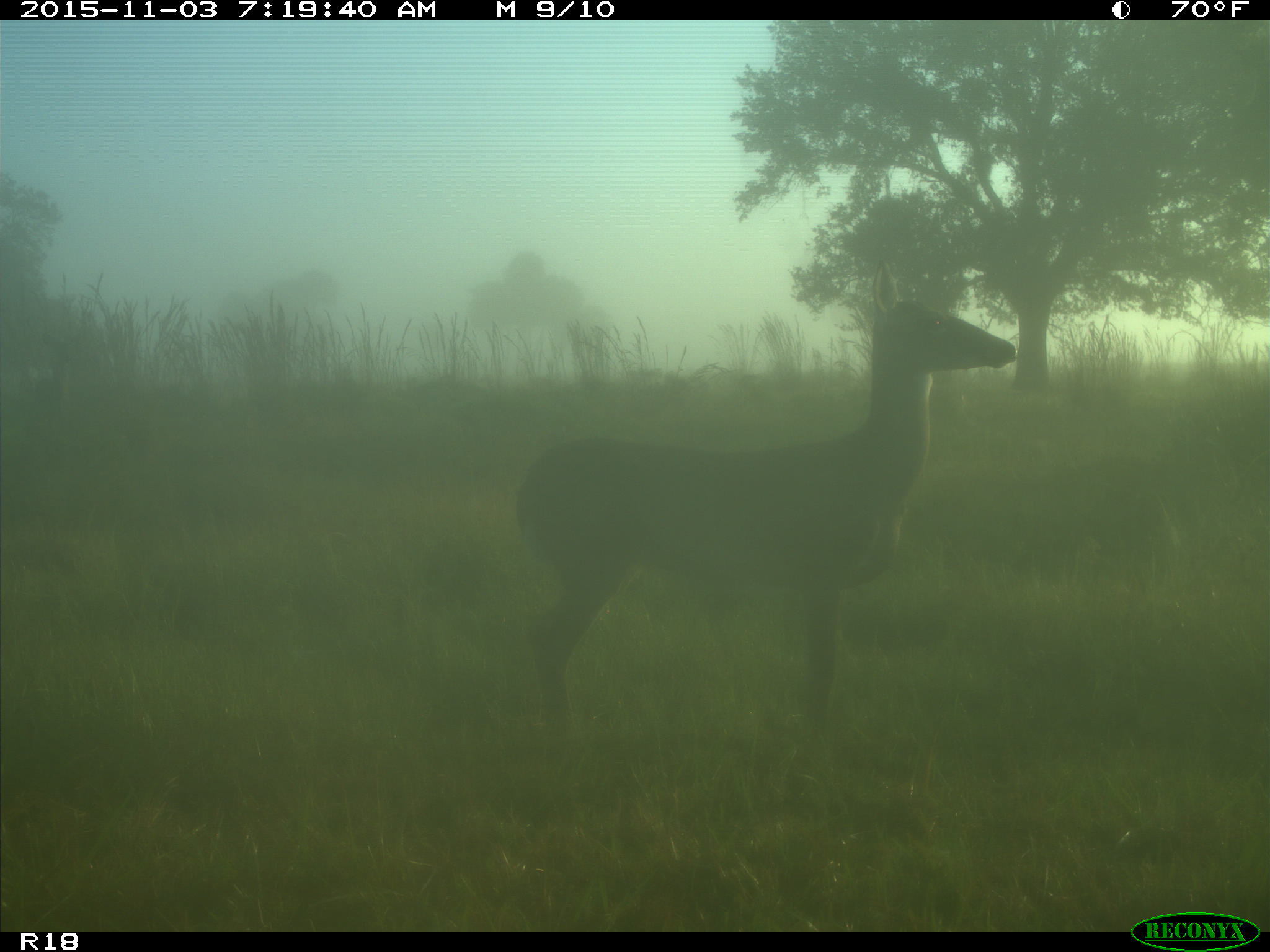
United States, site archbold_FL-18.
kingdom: Animalia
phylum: Chordata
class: Mammalia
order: Artiodactyla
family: Cervidae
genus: Odocoileus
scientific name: Odocoileus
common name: deer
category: unidentified deer